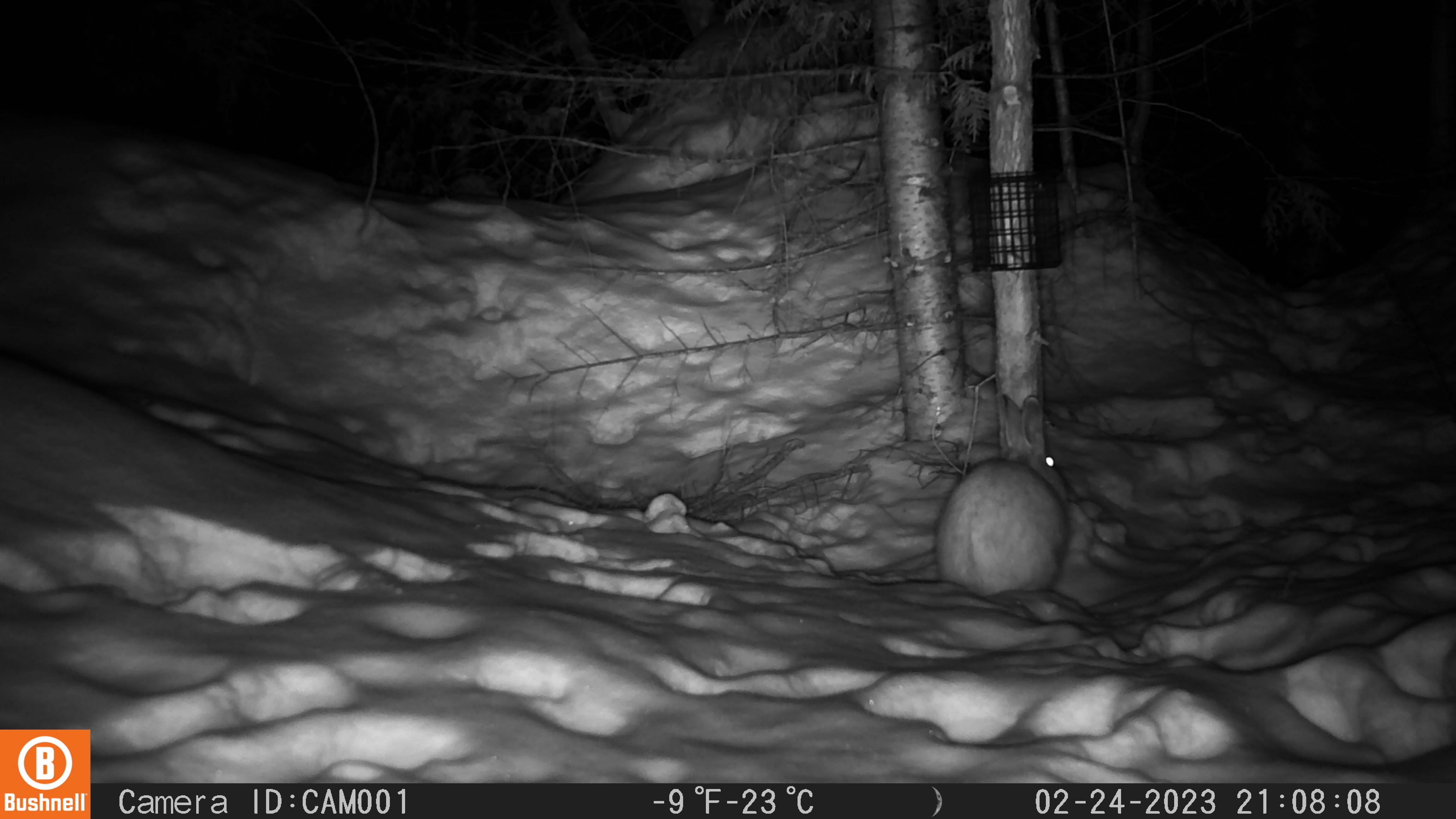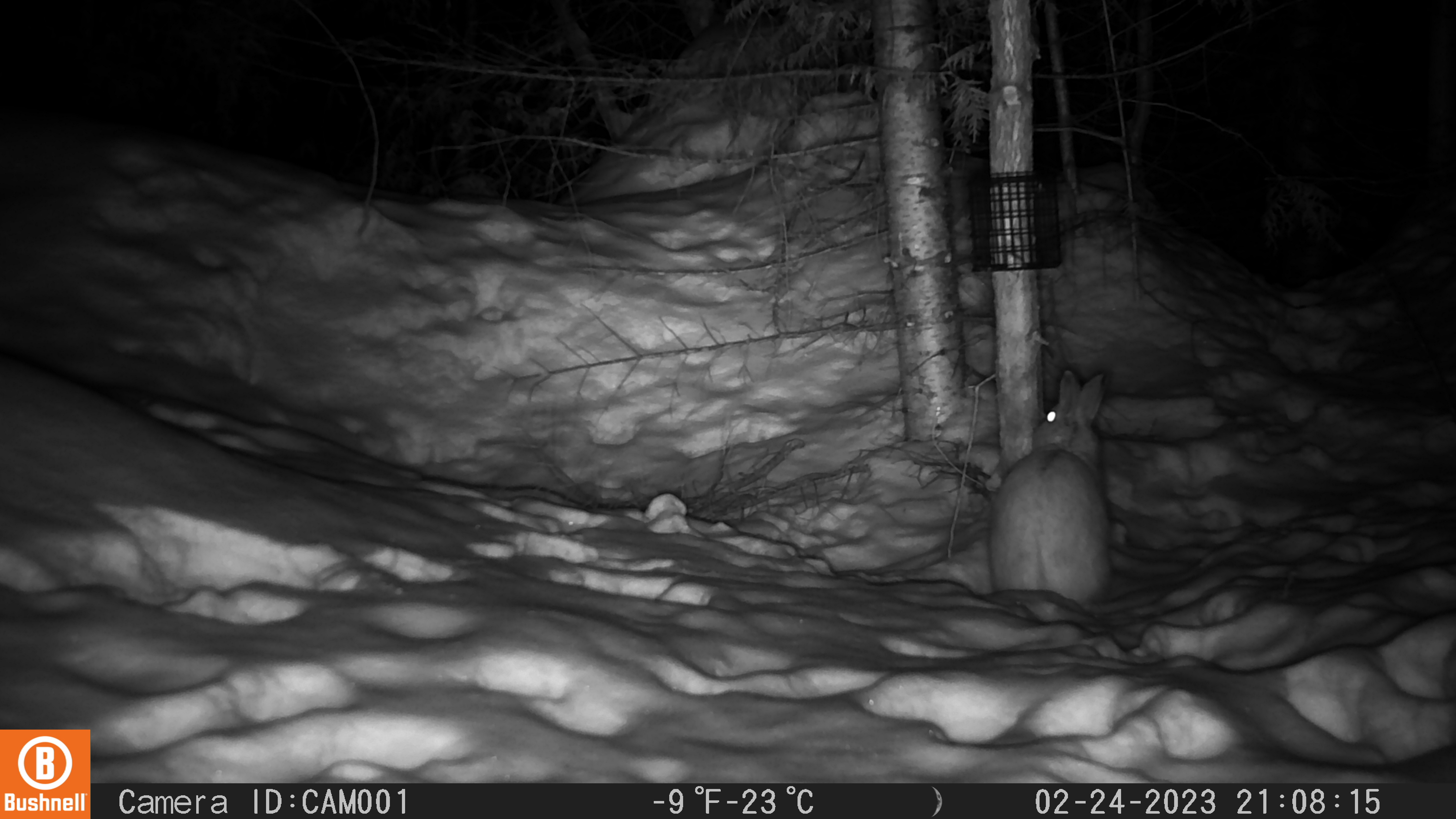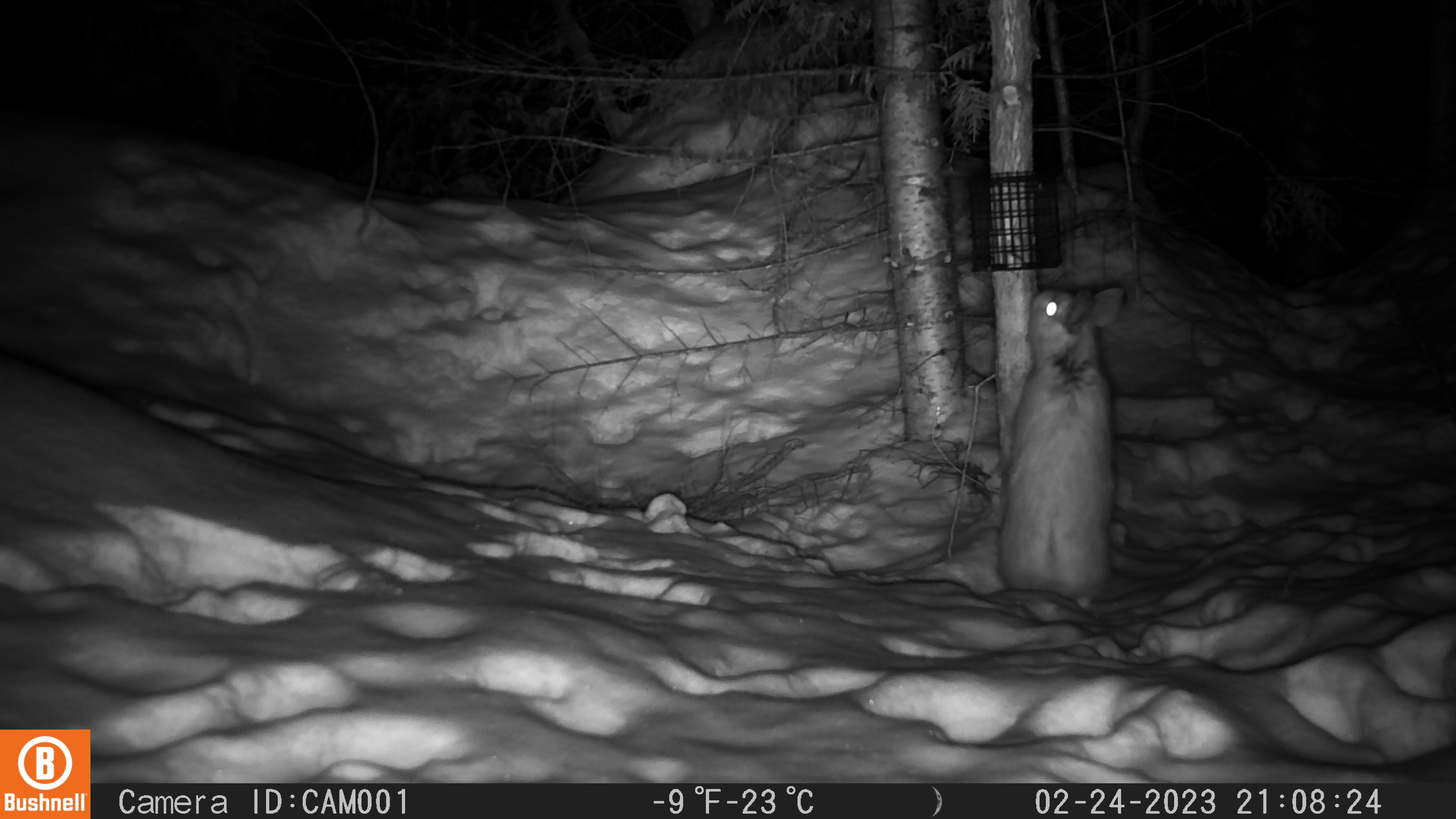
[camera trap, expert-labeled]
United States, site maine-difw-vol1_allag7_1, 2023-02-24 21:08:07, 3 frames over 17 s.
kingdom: Animalia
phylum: Chordata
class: Mammalia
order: Lagomorpha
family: Leporidae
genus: Lepus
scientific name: Lepus americanus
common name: snowshoe hare